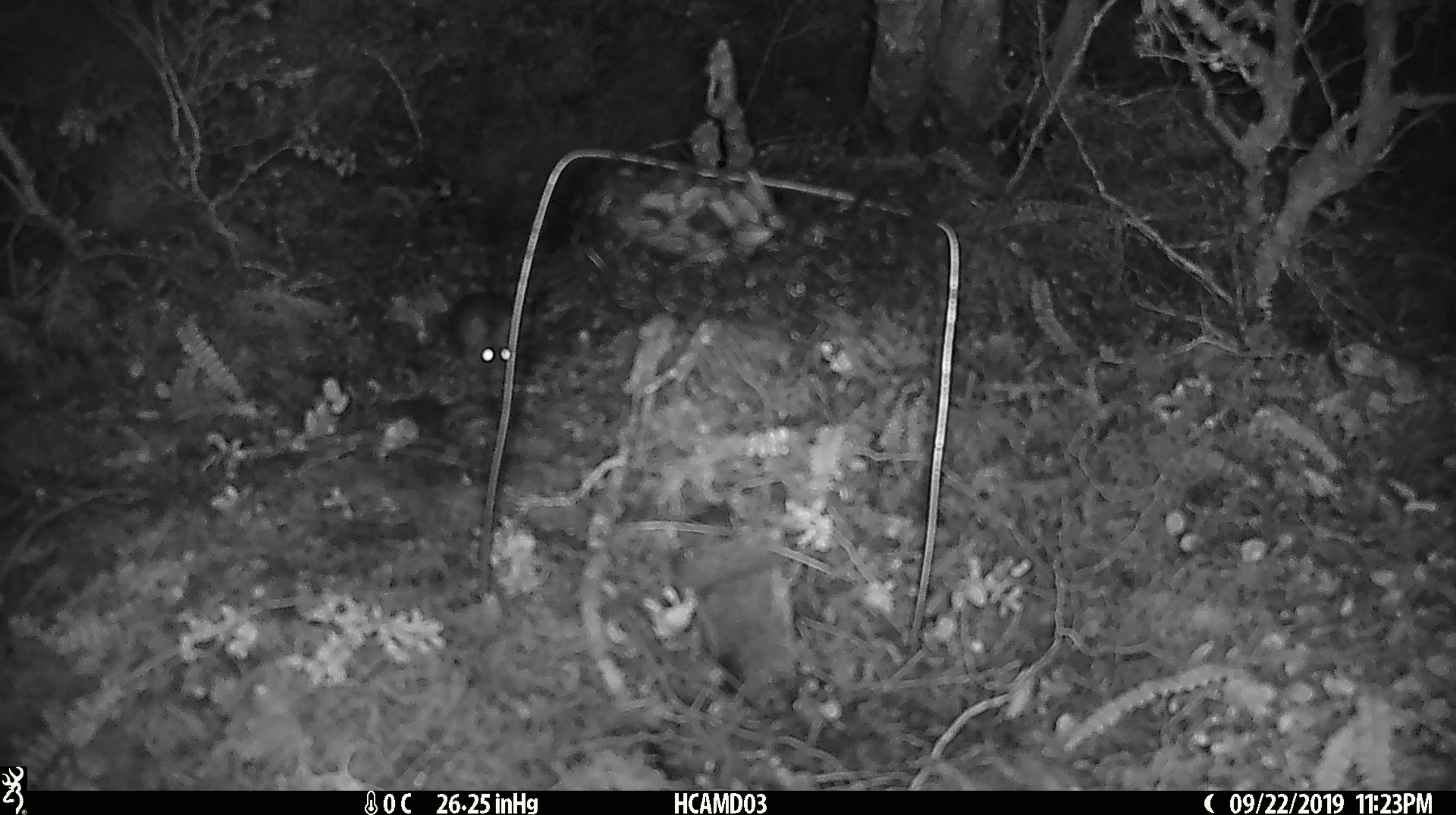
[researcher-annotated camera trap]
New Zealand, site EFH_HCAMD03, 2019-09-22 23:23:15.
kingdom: Animalia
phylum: Chordata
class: Mammalia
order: Rodentia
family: Muridae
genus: Mus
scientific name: Mus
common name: mouse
Mouse (Mus).